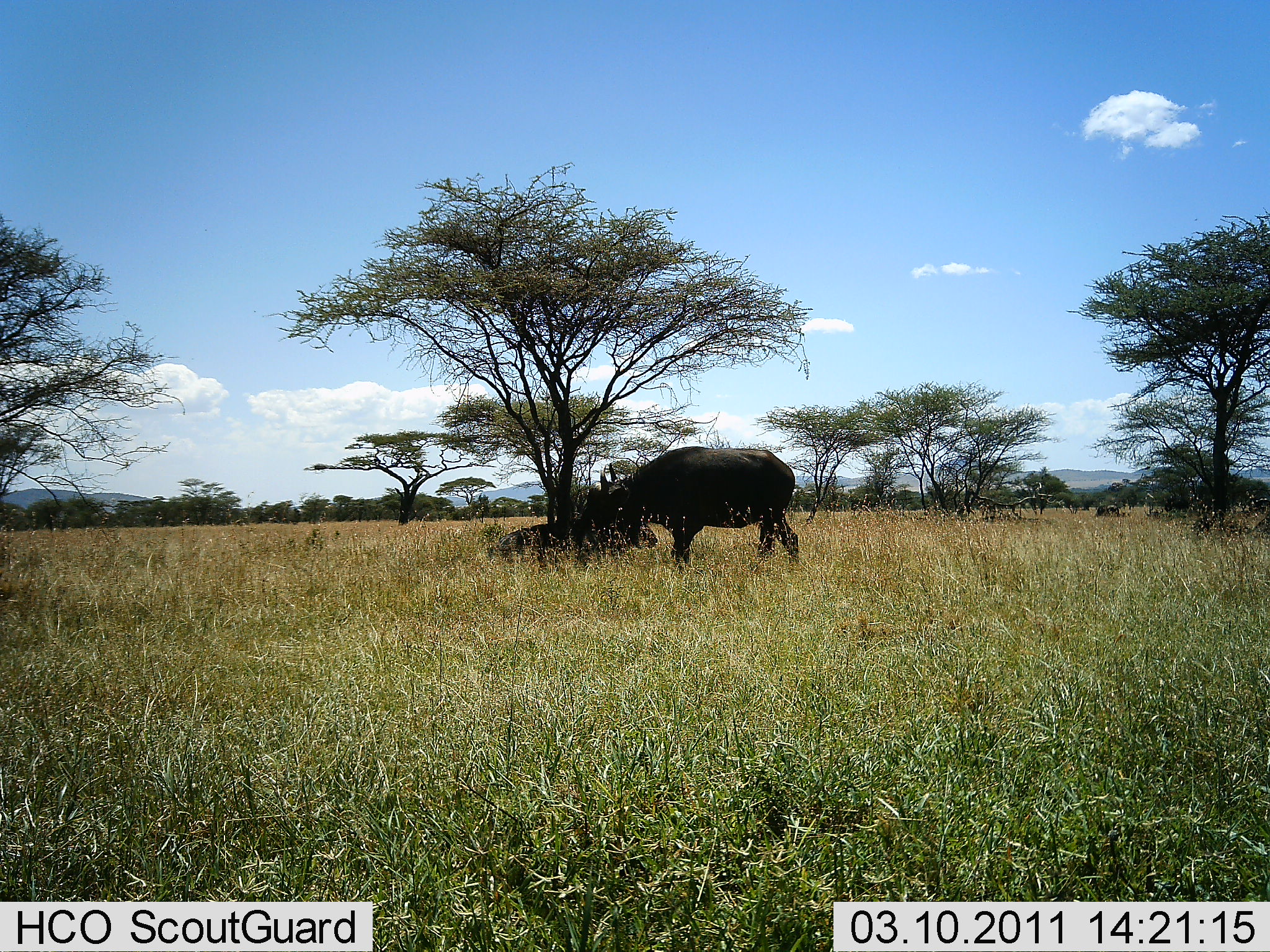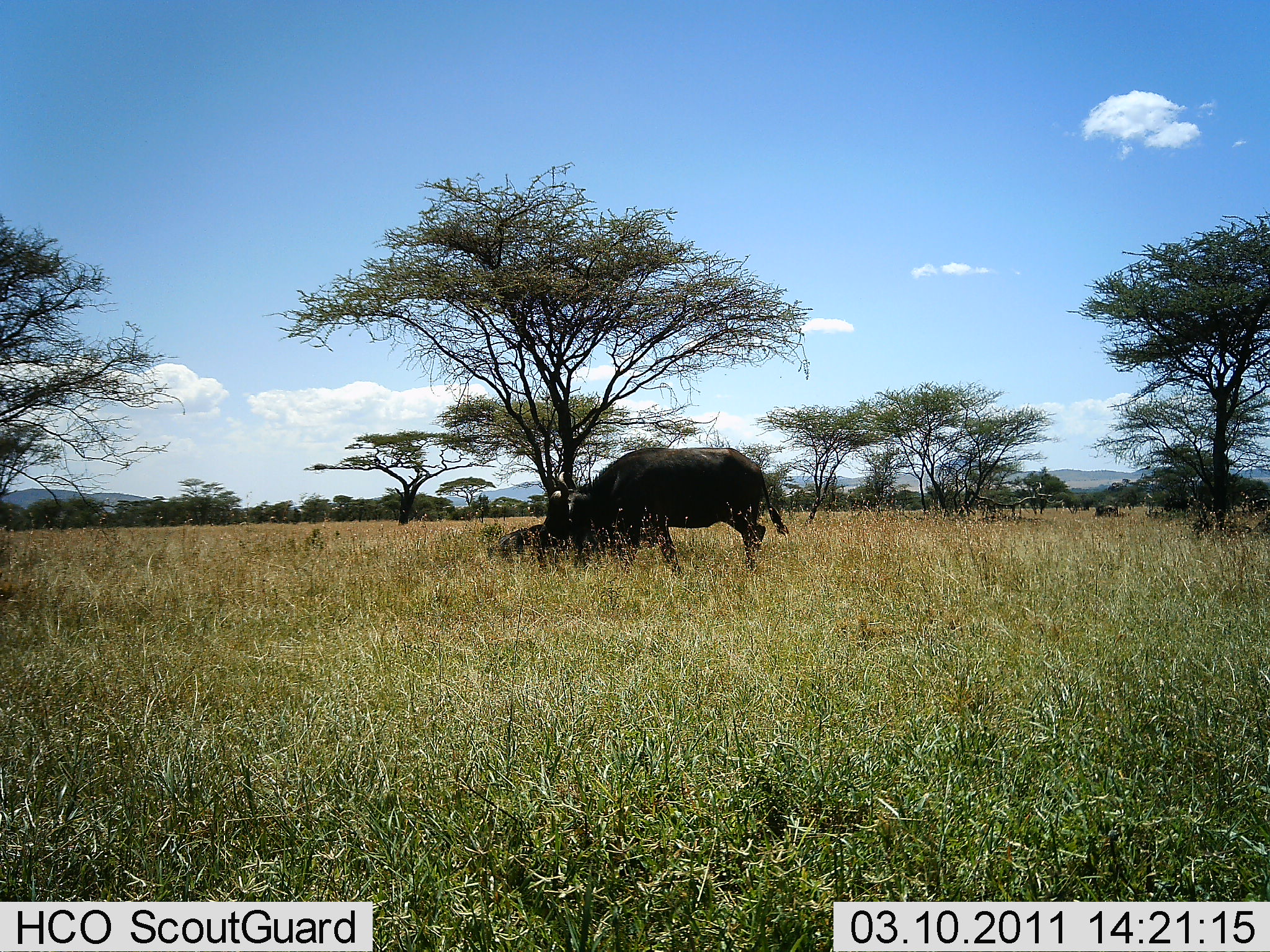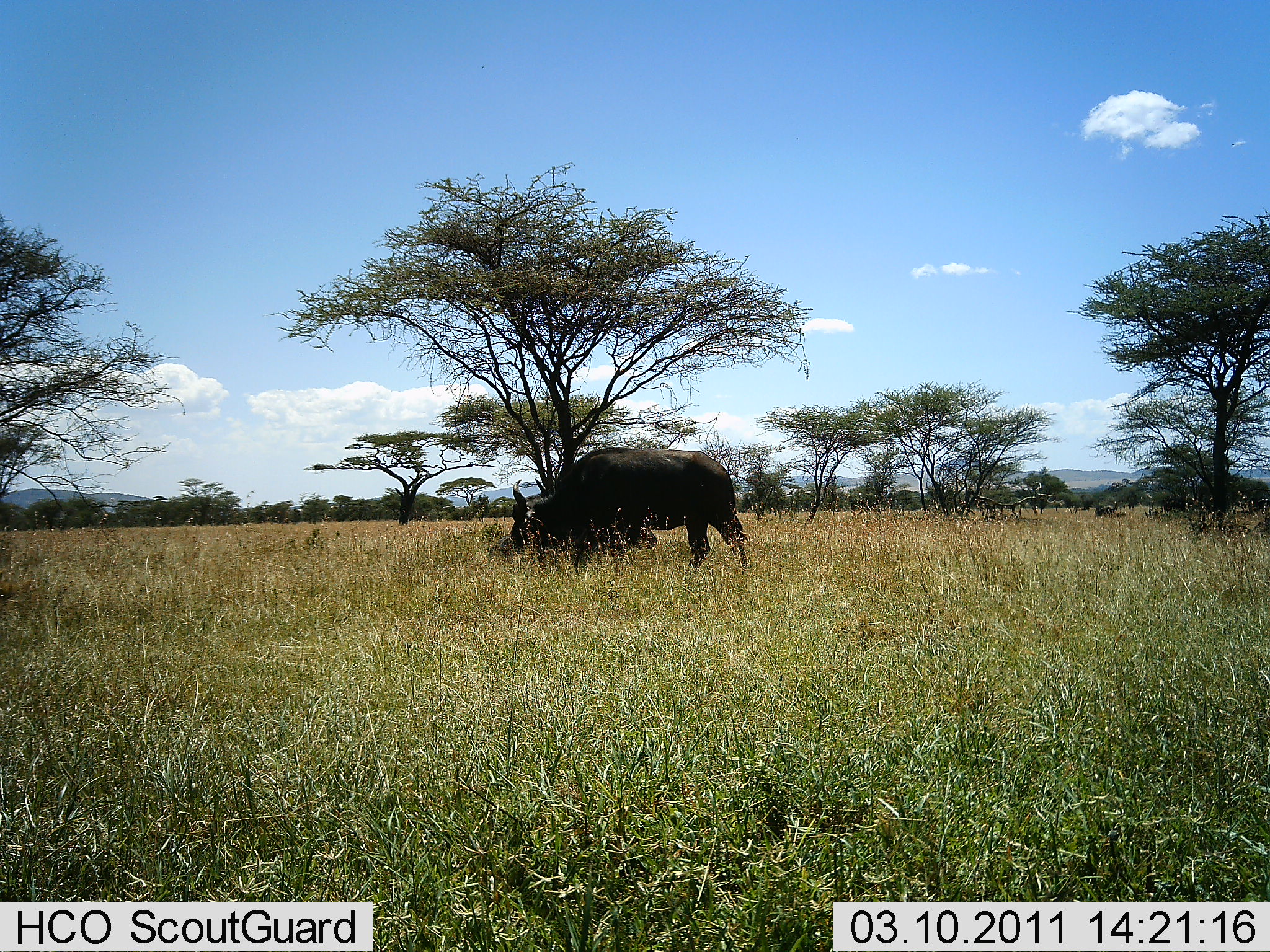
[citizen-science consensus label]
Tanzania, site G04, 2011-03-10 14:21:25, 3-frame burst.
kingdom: Animalia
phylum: Chordata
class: Mammalia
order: Artiodactyla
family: Bovidae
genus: Syncerus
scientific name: Syncerus caffer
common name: cape buffalo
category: buffalo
Buffalo (cape buffalo) (Syncerus caffer), count 1. Behavior (volunteer vote fractions): standing 15%, resting 31%, moving 54%, interacting 0%. Young present (vote fraction): 0%. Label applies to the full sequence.